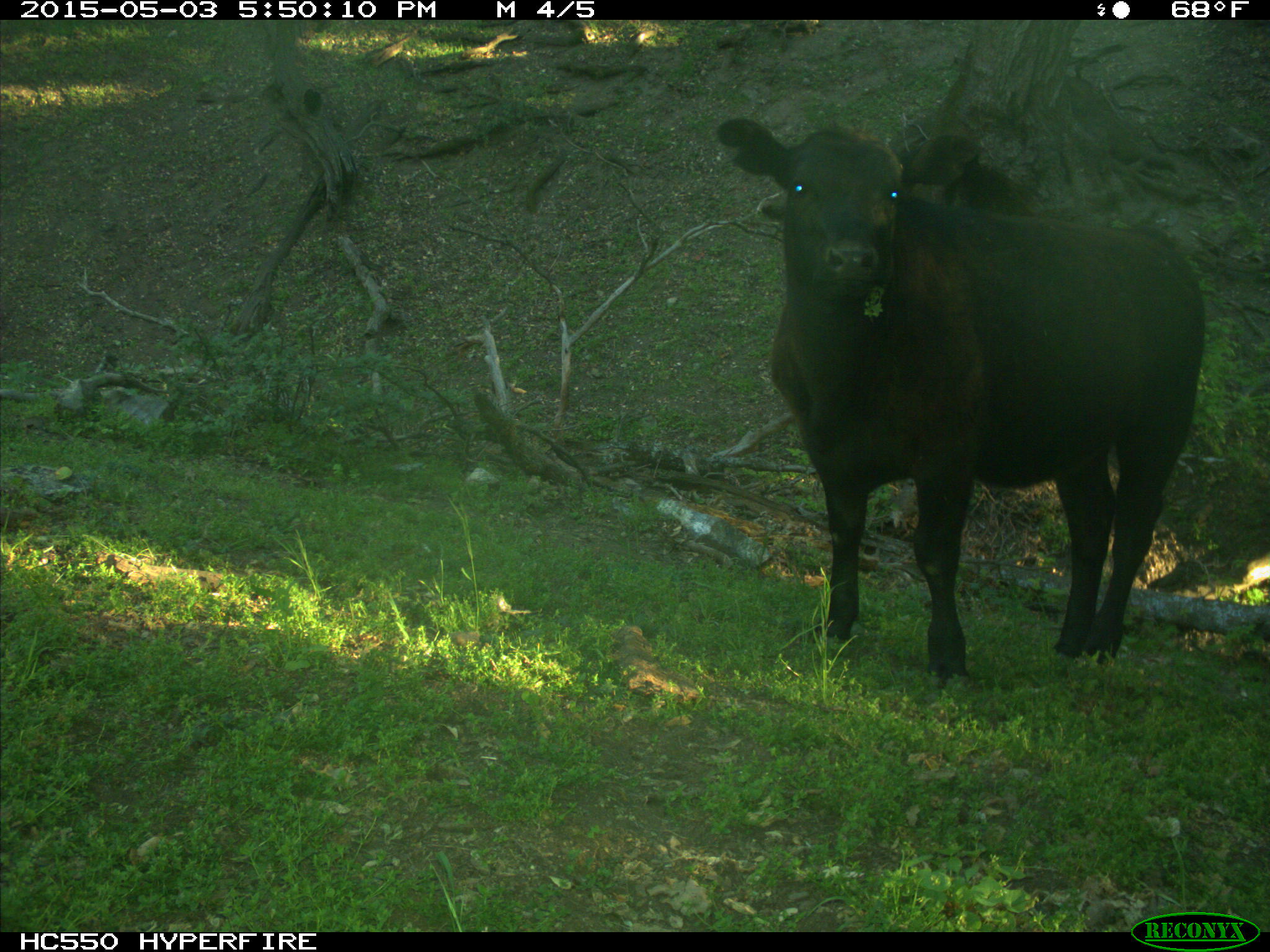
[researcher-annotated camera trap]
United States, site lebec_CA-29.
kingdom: Animalia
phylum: Chordata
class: Mammalia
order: Artiodactyla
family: Bovidae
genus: Bos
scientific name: Bos taurus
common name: domestic cow